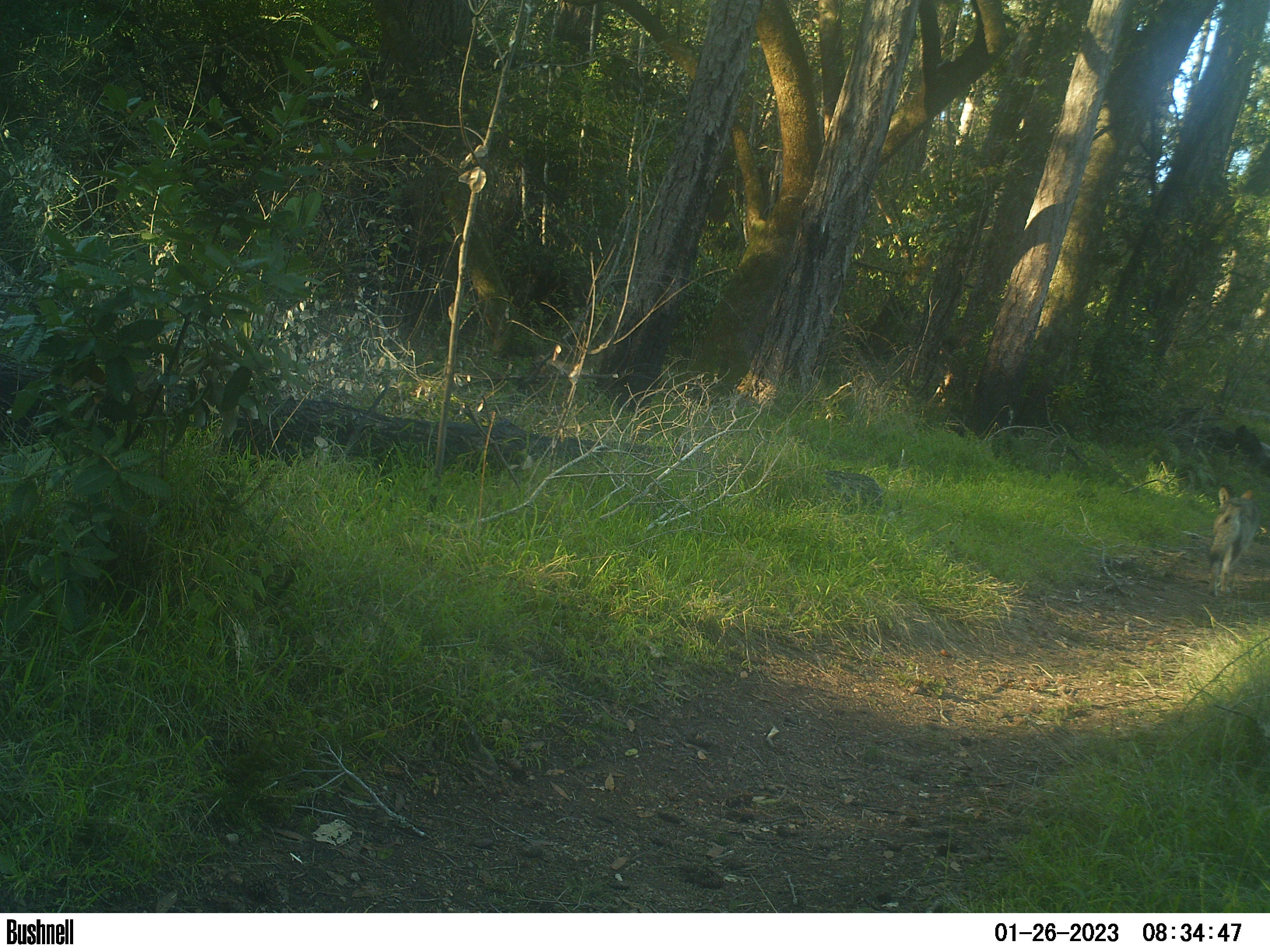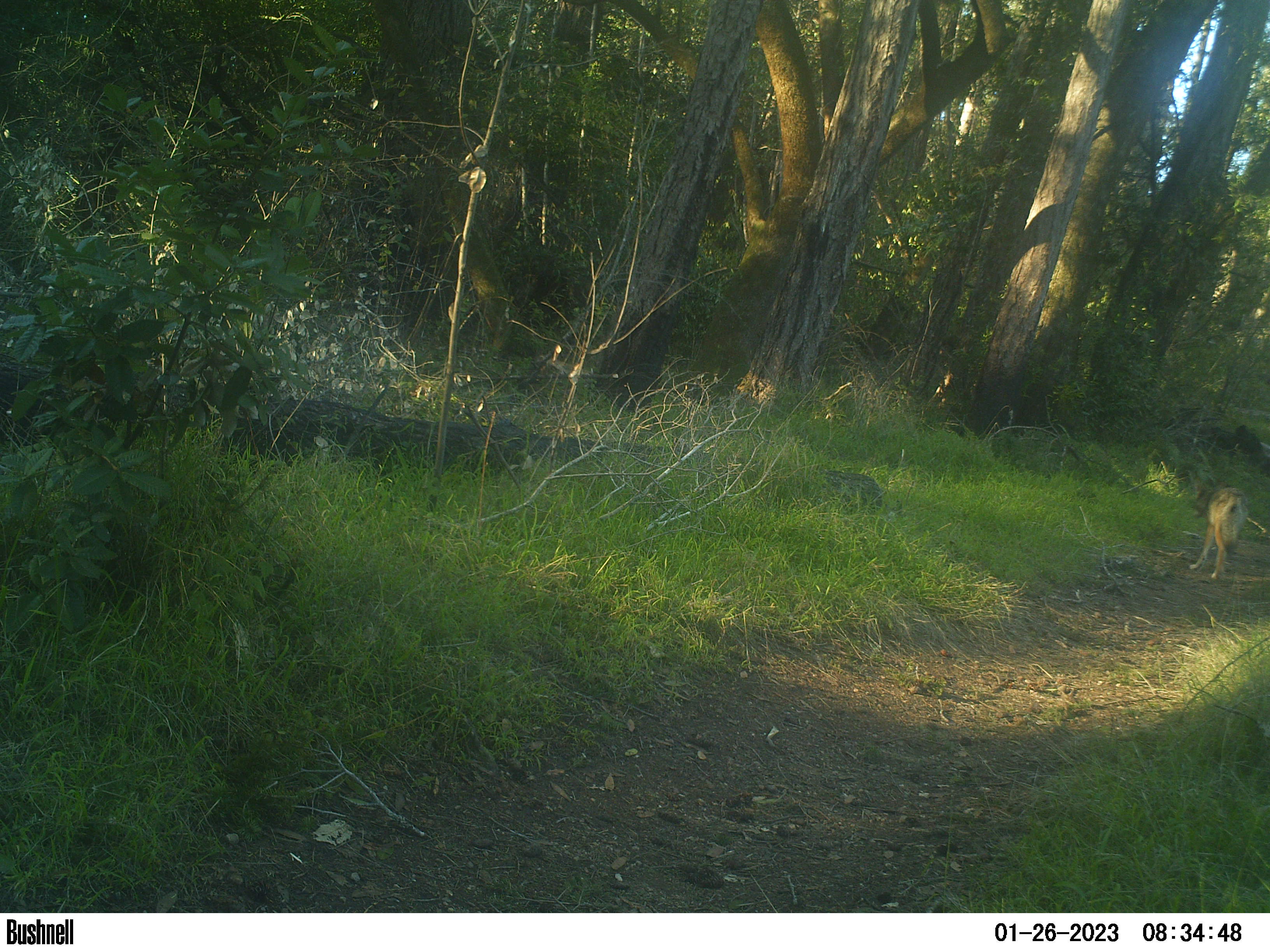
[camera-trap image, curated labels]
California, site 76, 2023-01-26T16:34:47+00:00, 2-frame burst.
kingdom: Animalia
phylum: Chordata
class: Mammalia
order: Carnivora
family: Canidae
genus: Canis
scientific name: Canis latrans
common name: coyote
Coyote (Canis latrans).